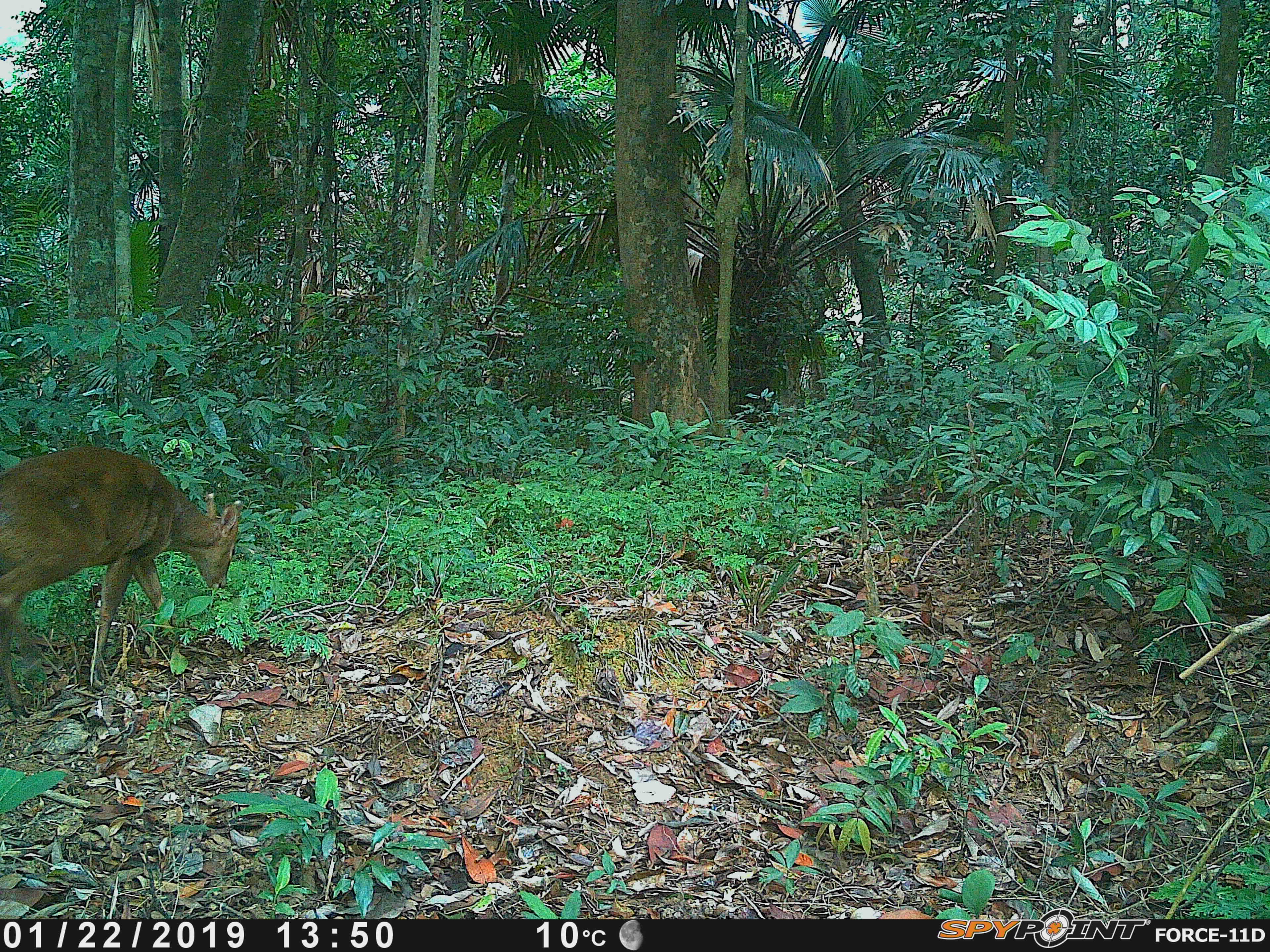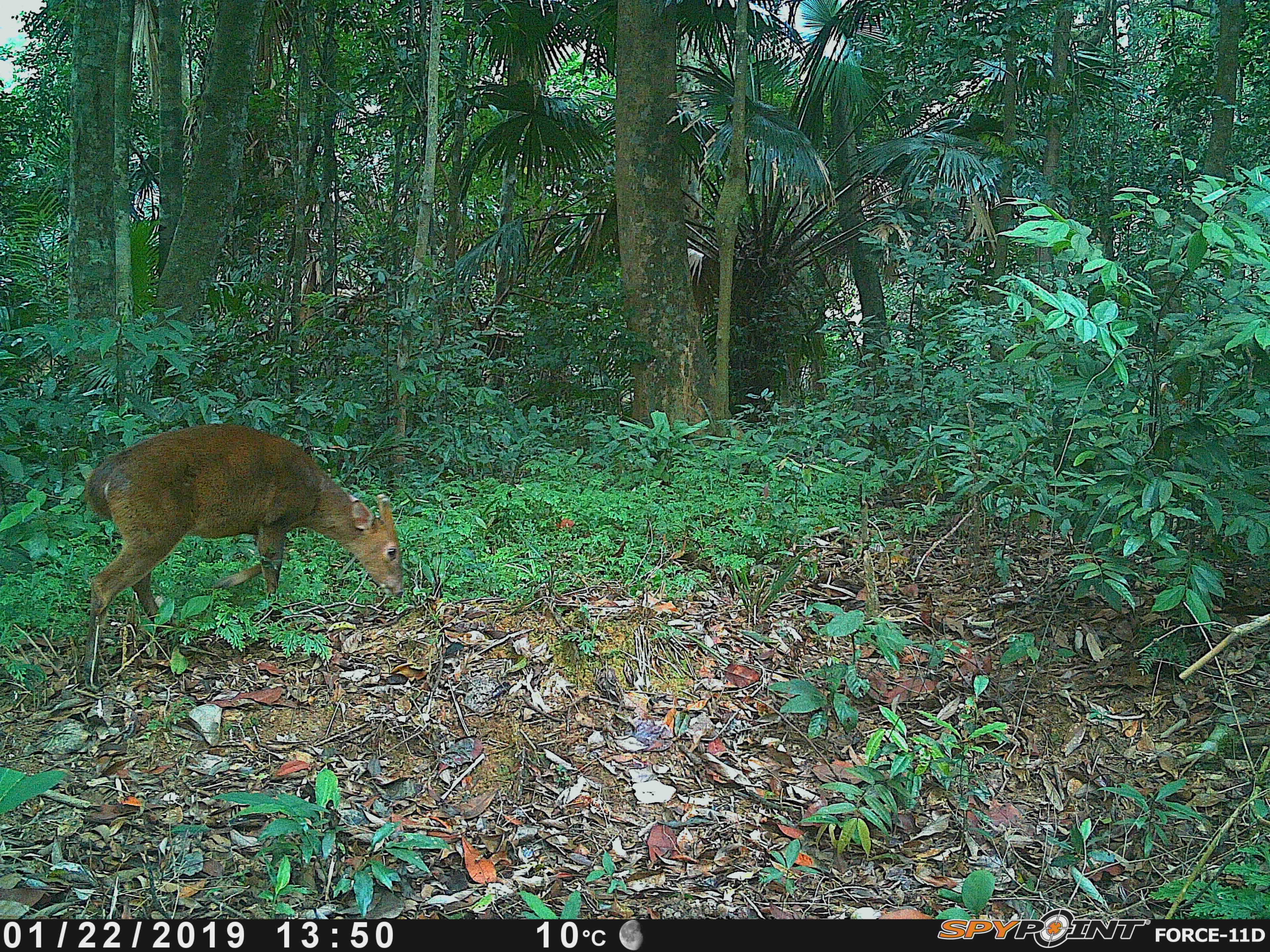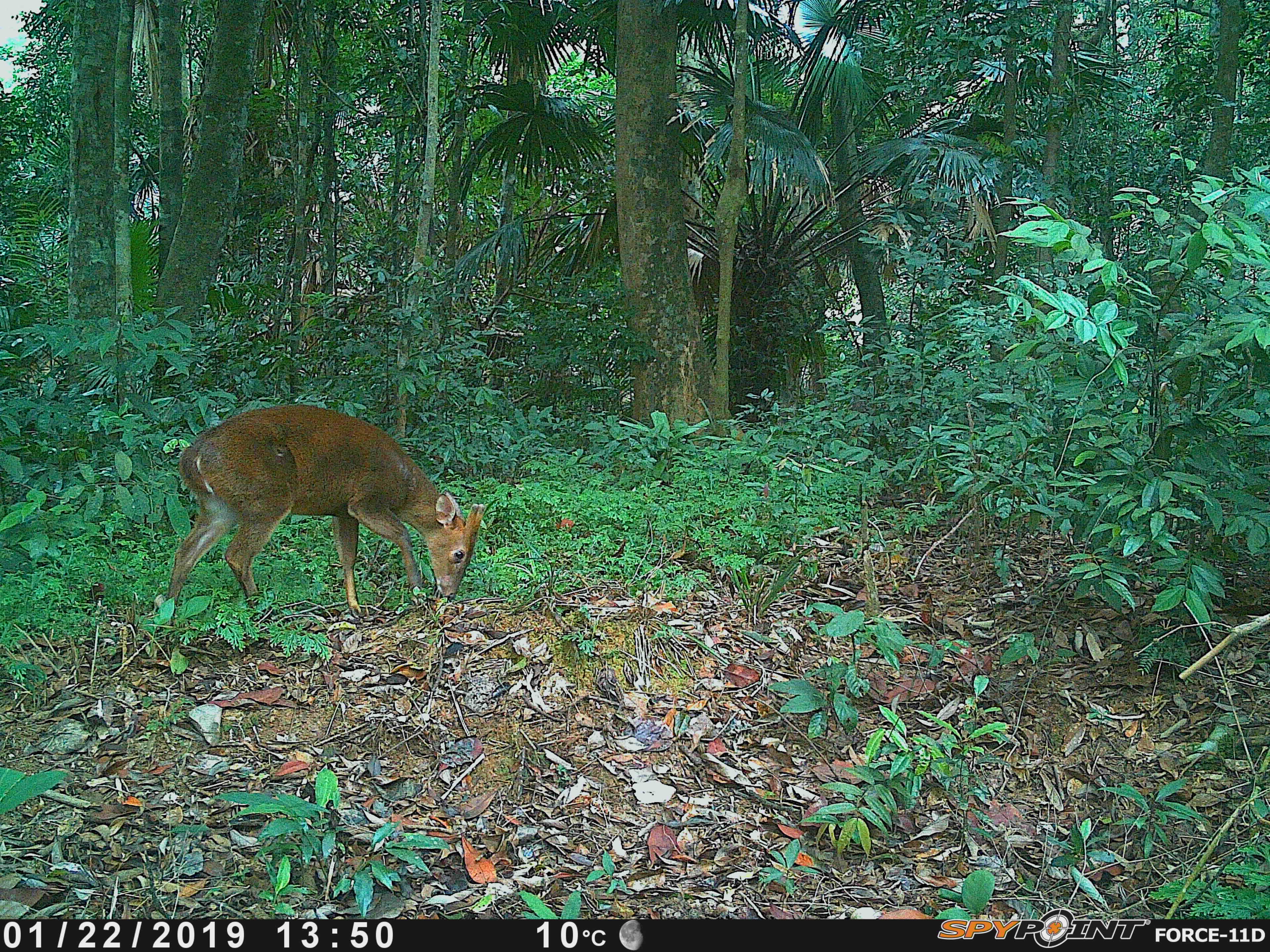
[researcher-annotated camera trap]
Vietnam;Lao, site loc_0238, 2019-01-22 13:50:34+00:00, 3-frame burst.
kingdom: Animalia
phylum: Chordata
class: Mammalia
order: Artiodactyla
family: Cervidae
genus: Muntiacus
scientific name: Muntiacus vuquangensis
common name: large-antlered muntjac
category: large antlered muntjac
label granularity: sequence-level